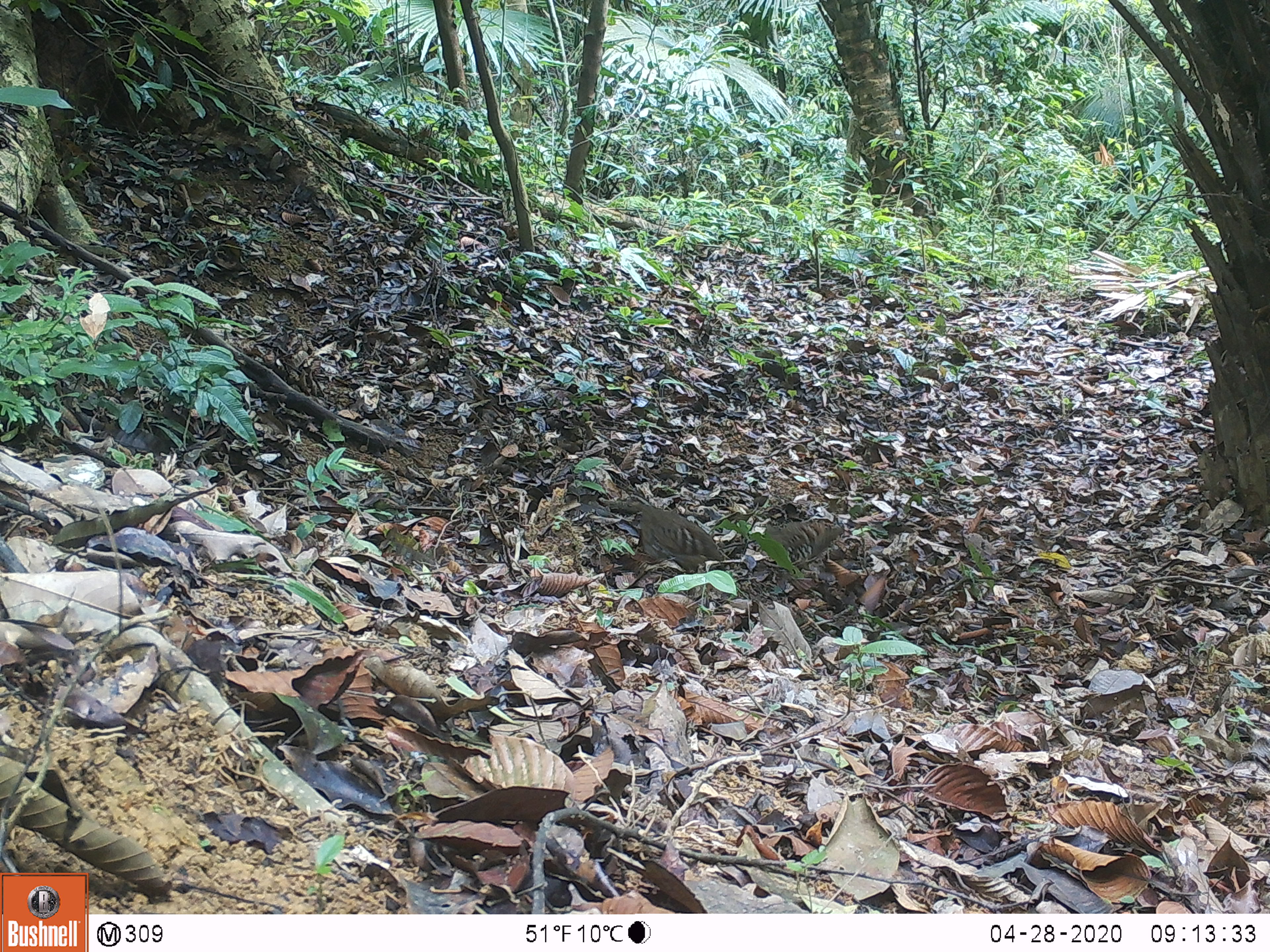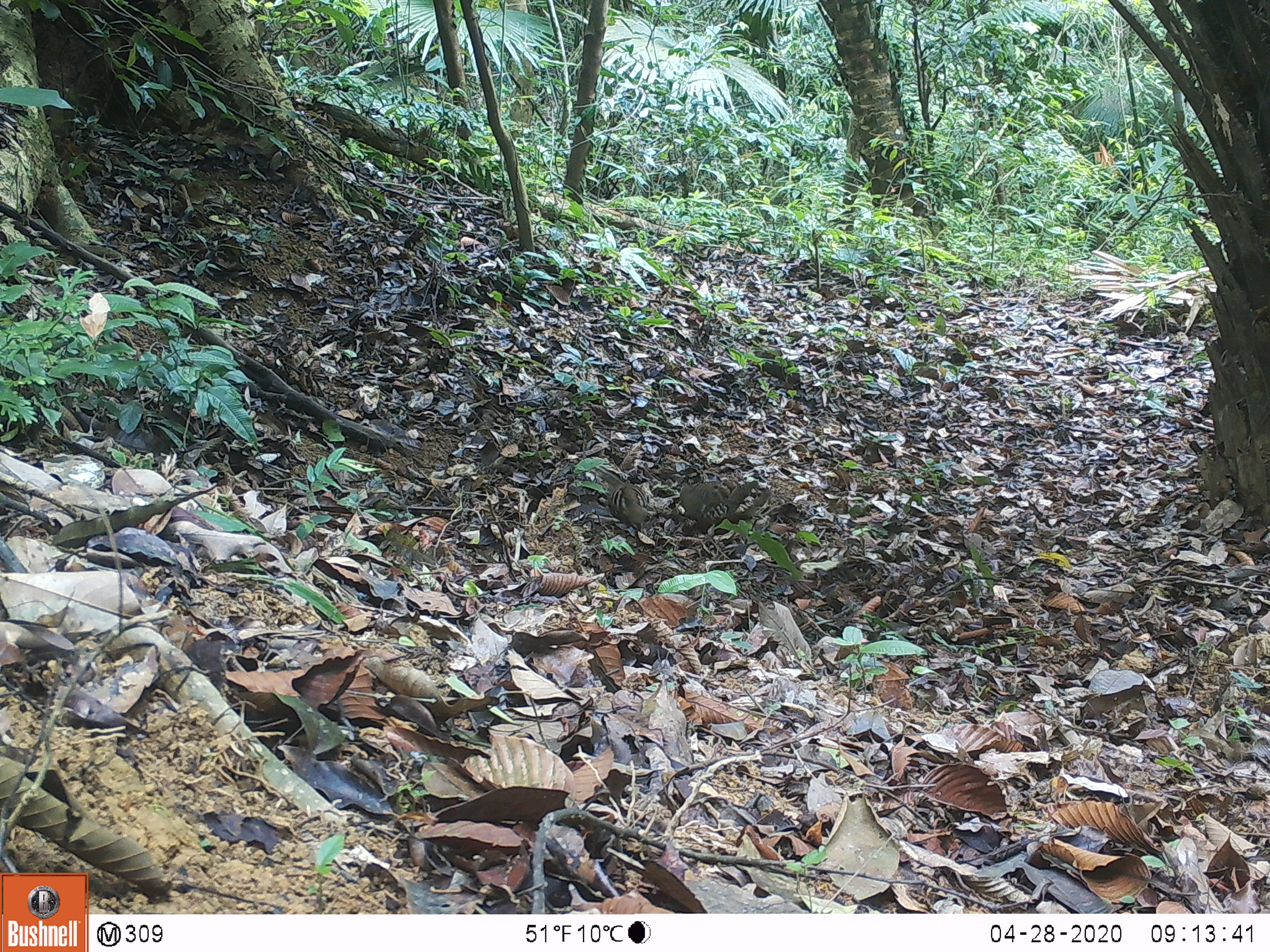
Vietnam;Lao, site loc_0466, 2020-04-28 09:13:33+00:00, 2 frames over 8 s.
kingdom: Animalia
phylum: Chordata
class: Aves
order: Galliformes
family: Phasianidae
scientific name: Phasianidae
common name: partridge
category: unidentified partridge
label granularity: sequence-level